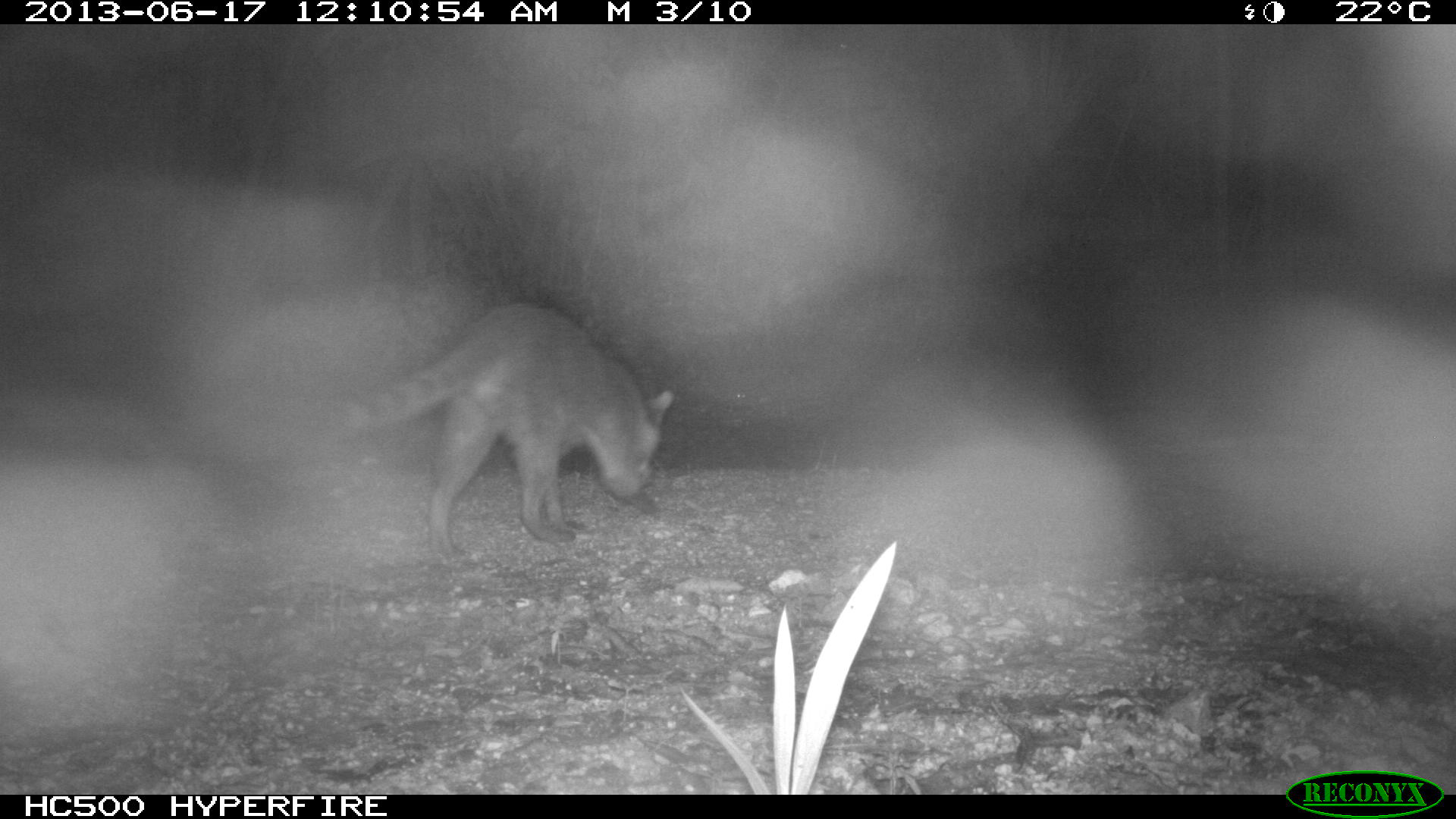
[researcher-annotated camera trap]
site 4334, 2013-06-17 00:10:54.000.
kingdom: Animalia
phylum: Chordata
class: Mammalia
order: Carnivora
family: Procyonidae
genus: Procyon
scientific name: Procyon lotor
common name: common raccoon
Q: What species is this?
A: Procyon lotor (common raccoon).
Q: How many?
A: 1.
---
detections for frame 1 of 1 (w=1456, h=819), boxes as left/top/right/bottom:
procyon lotor: 335/302/674/567